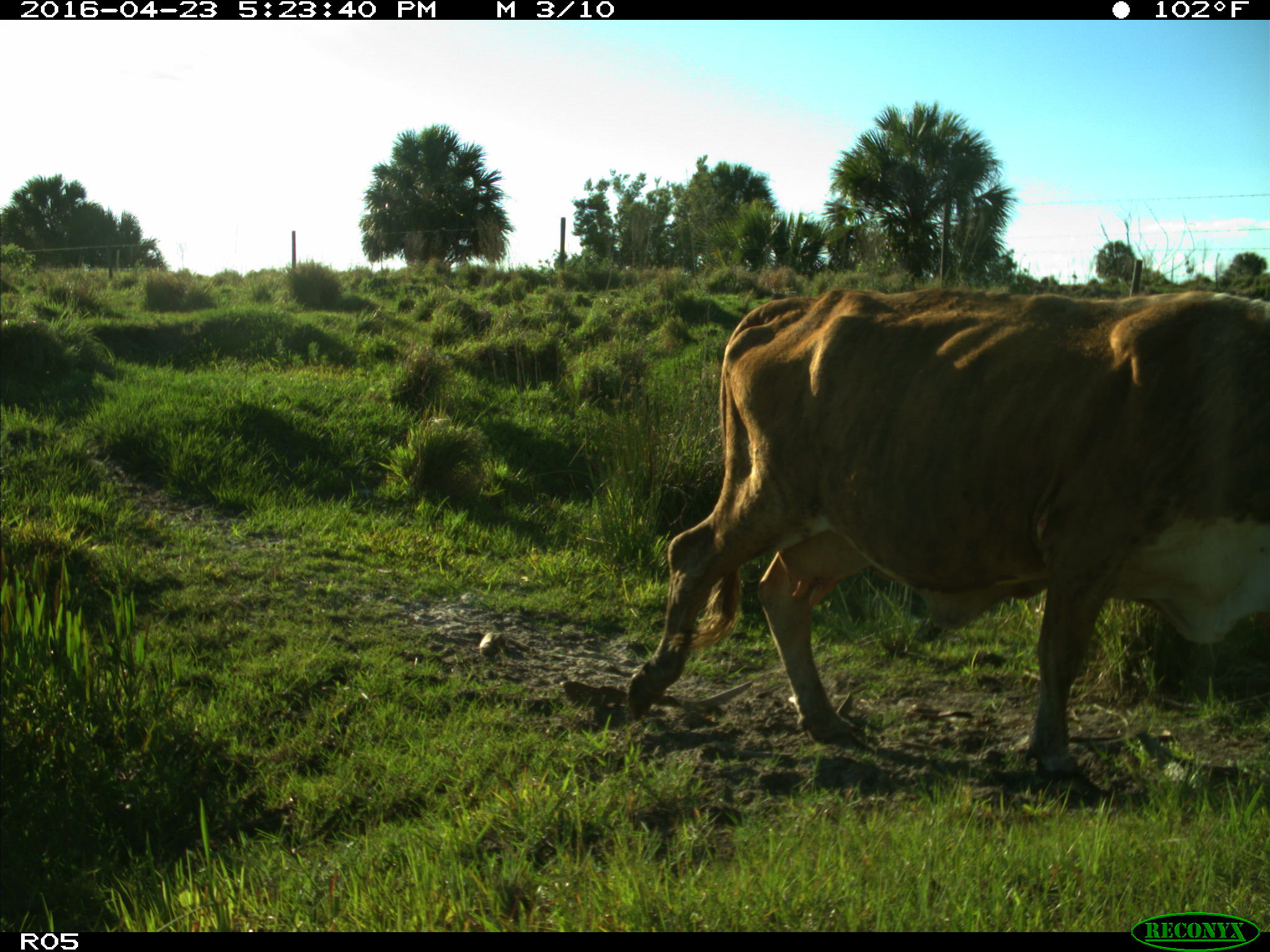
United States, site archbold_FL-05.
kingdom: Animalia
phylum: Chordata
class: Mammalia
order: Artiodactyla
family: Bovidae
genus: Bos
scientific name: Bos taurus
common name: domestic cow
Bos taurus (domestic cow).